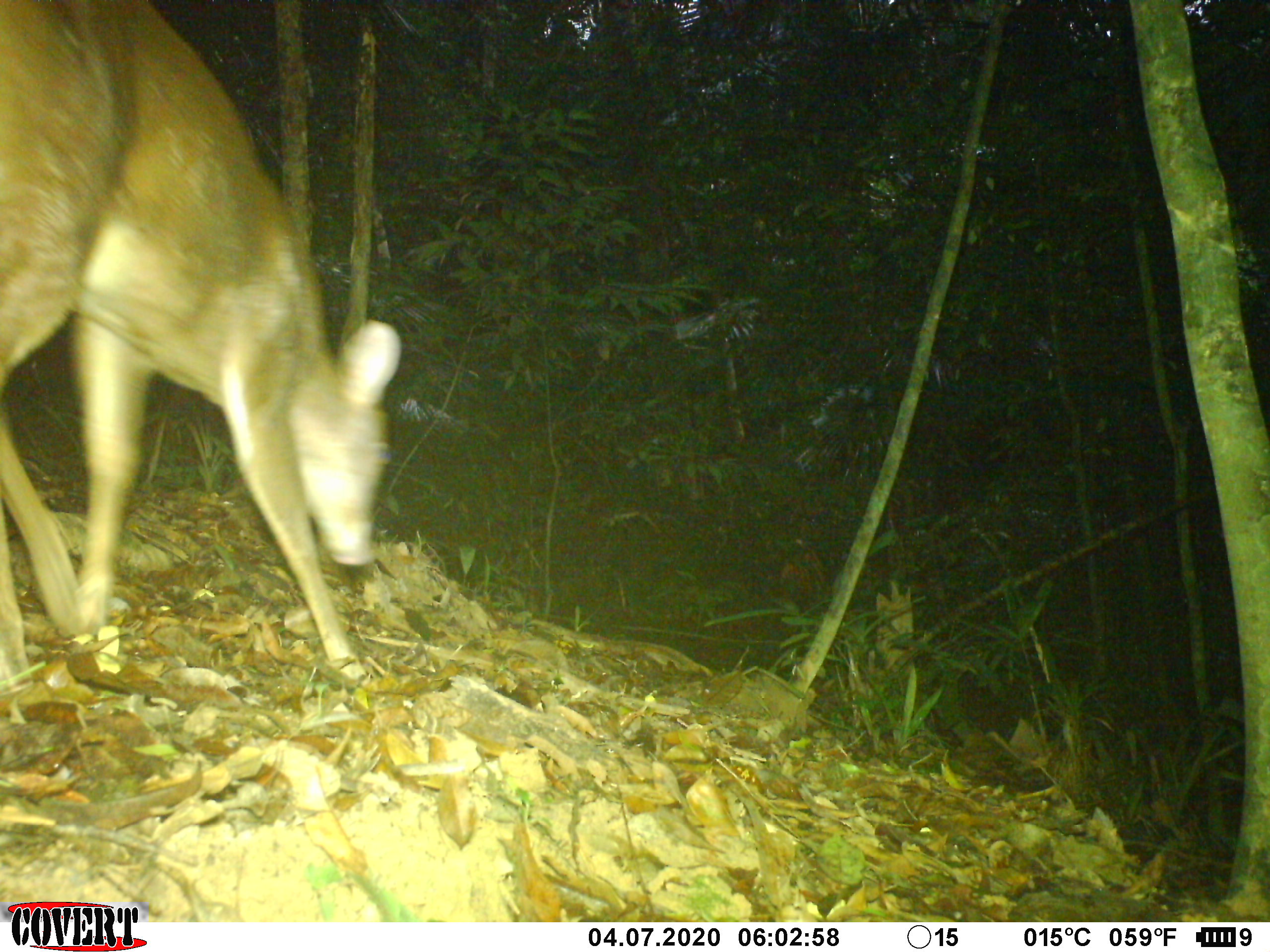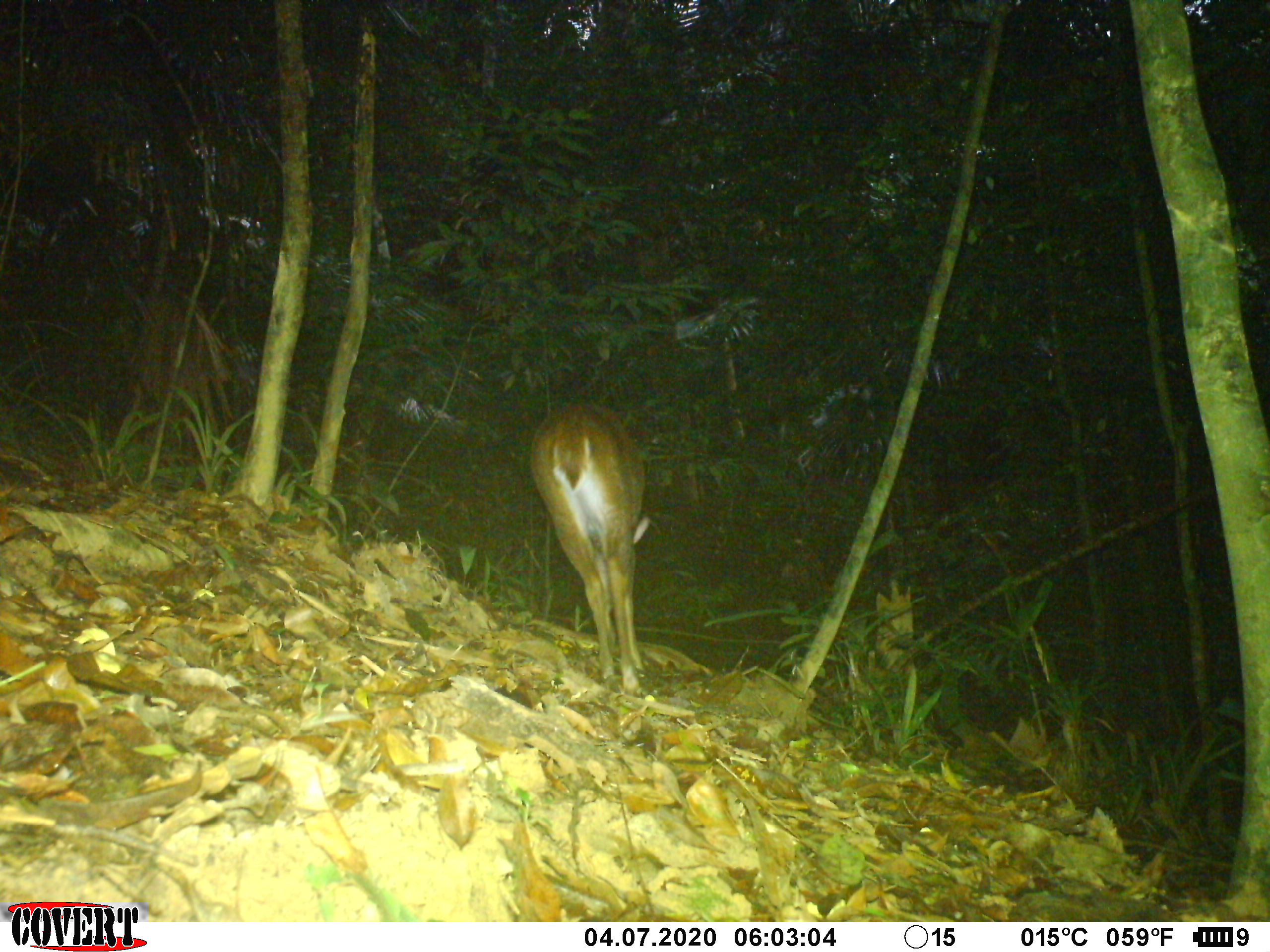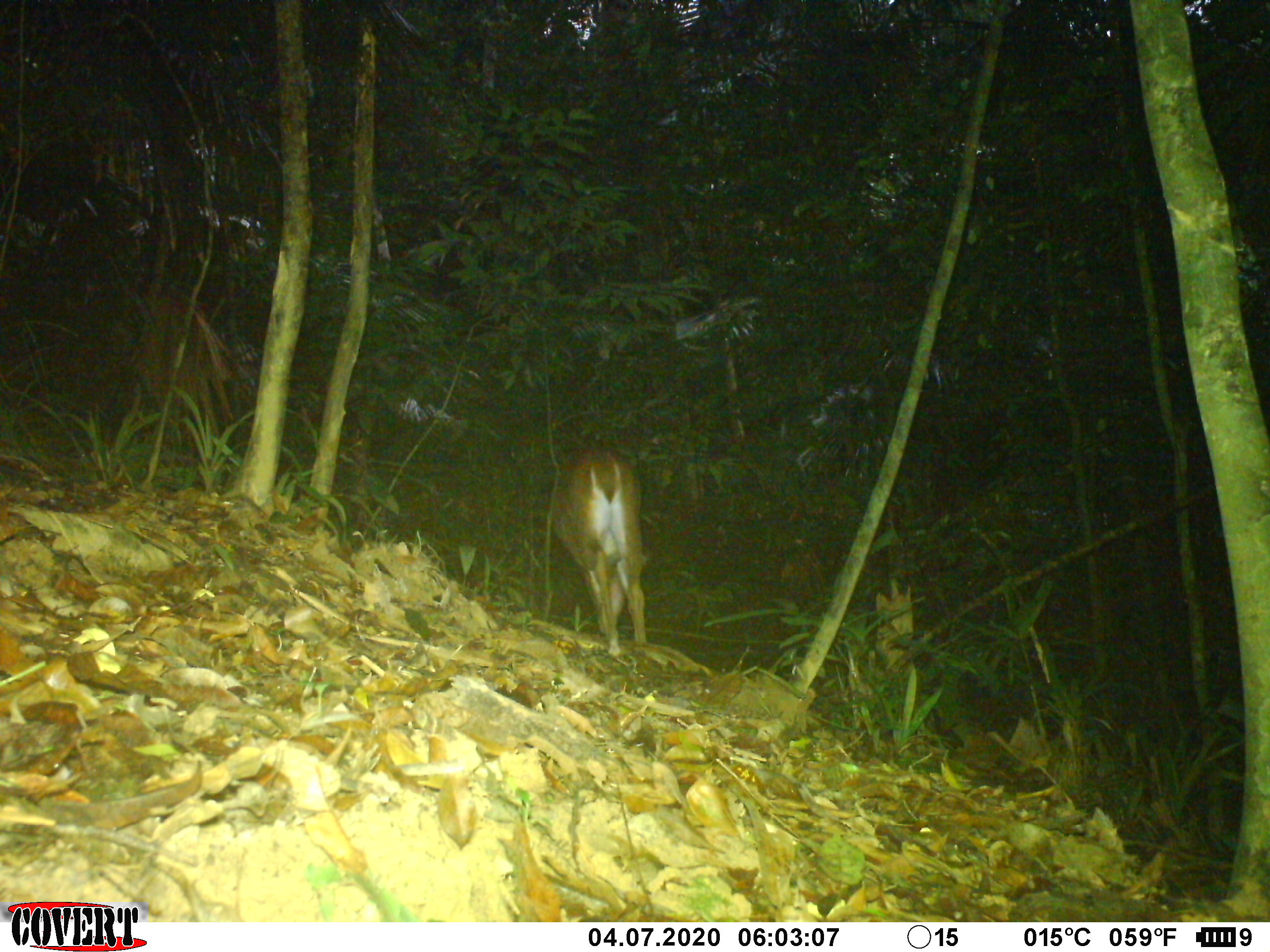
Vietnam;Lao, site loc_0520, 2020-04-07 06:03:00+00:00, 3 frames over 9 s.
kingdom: Animalia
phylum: Chordata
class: Mammalia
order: Artiodactyla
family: Cervidae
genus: Muntiacus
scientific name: Muntiacus vuquangensis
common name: large-antlered muntjac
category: large antlered muntjac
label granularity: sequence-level